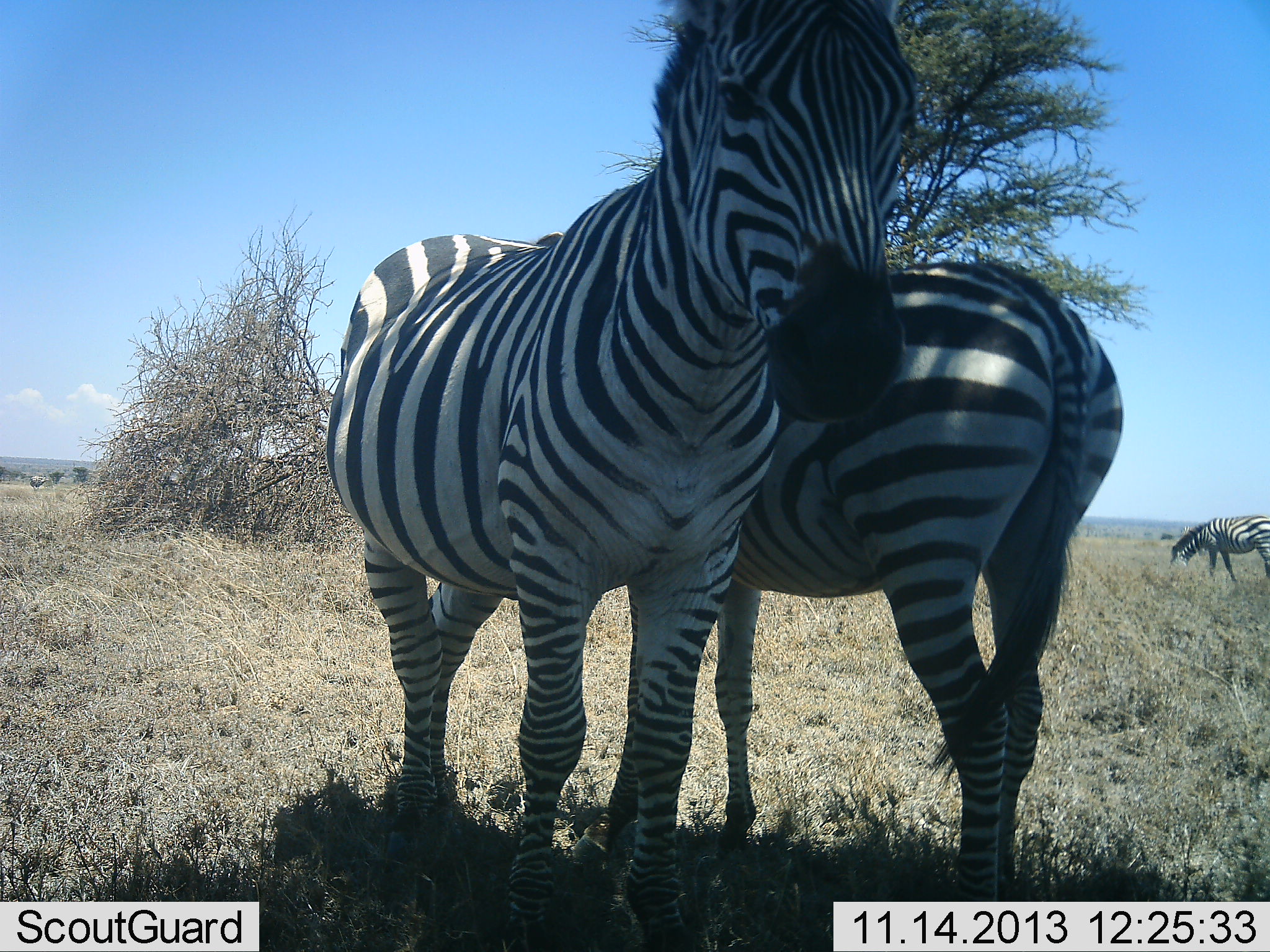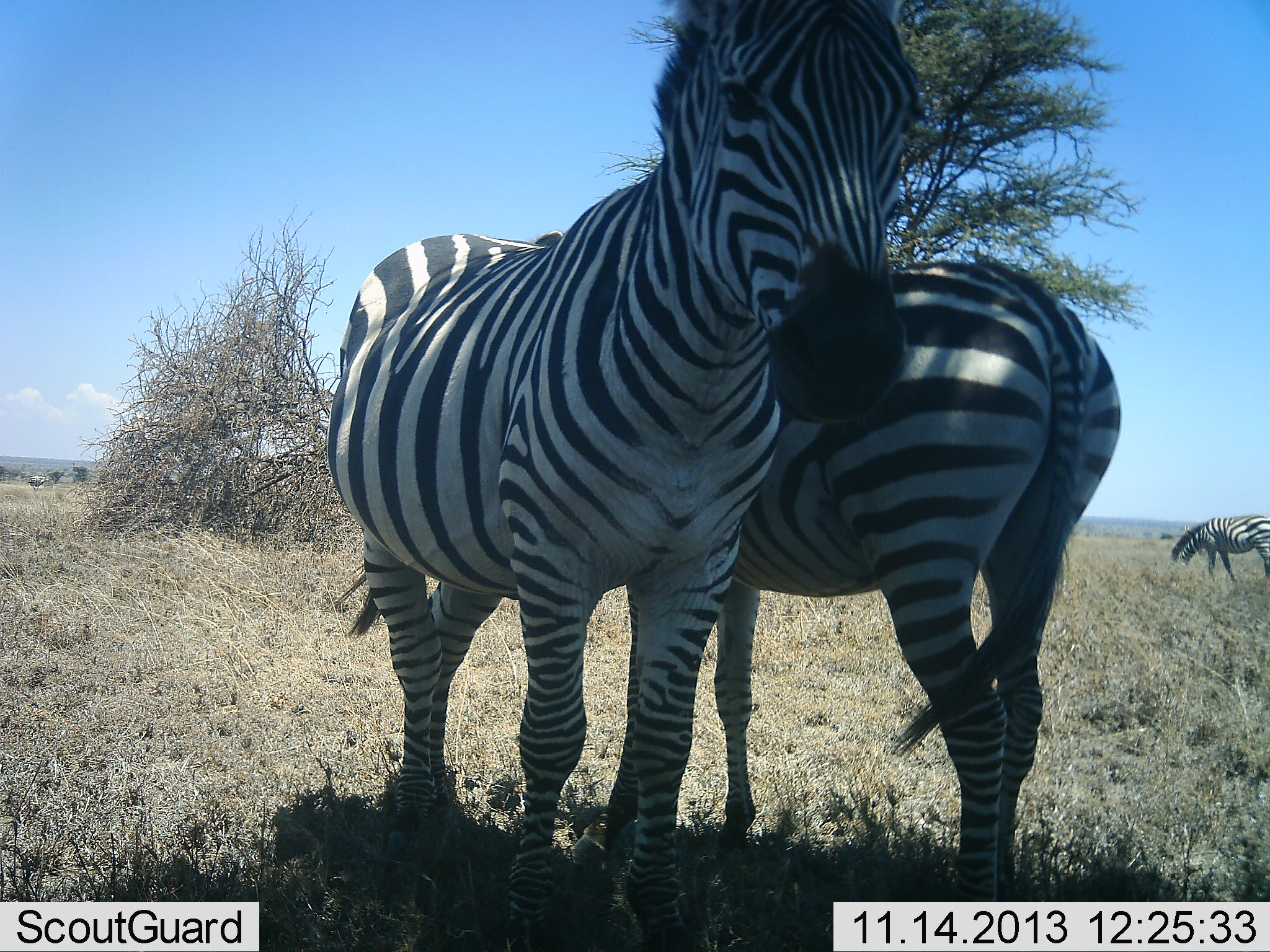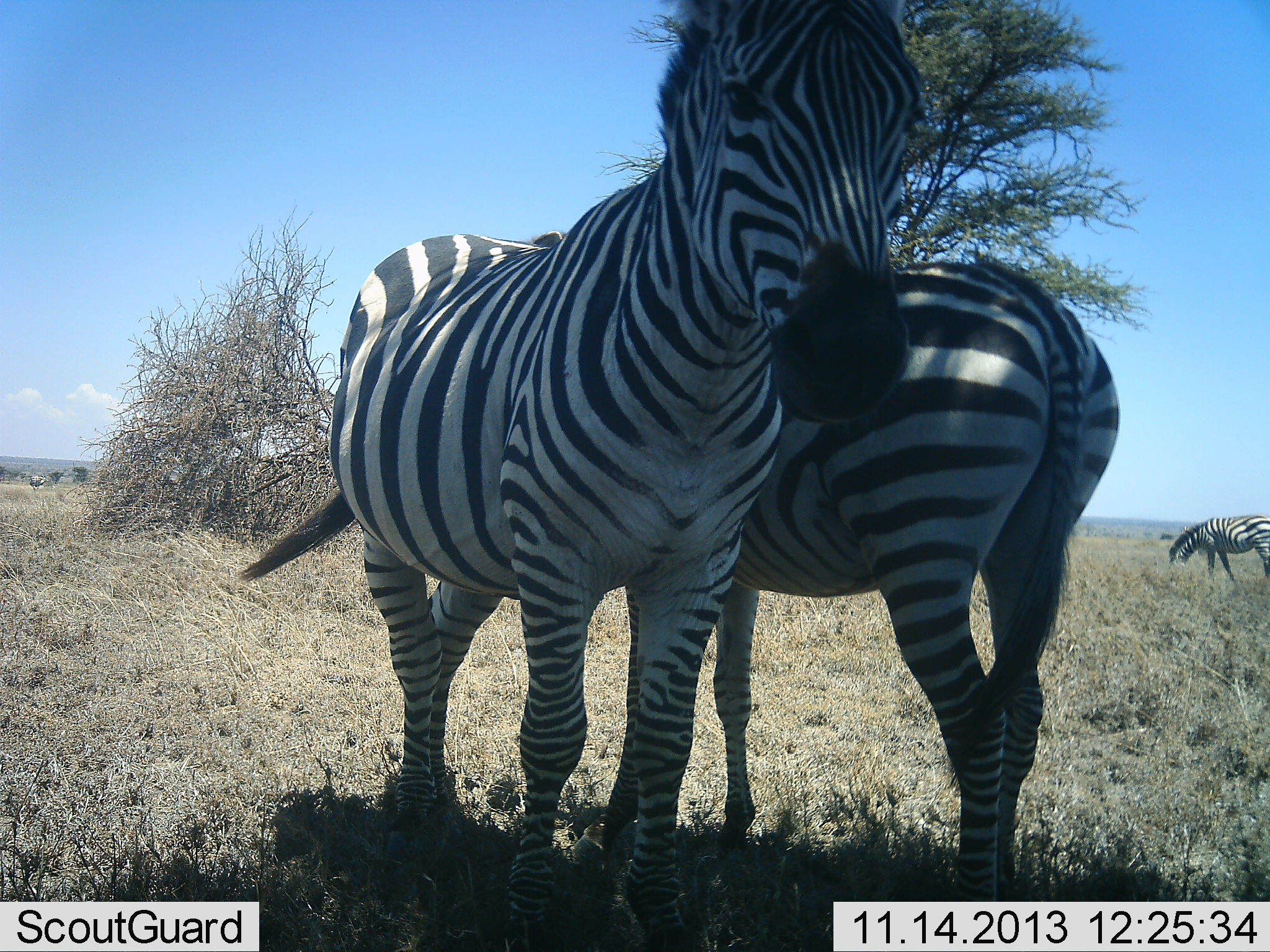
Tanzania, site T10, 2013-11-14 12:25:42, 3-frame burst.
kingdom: Animalia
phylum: Chordata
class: Mammalia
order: Perissodactyla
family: Equidae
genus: Equus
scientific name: Equus quagga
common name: plains zebra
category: zebra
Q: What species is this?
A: Zebra (plains zebra) (Equus quagga).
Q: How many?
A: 4.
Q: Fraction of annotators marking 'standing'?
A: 100%.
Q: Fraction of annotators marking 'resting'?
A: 10%.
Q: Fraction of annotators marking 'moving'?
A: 0%.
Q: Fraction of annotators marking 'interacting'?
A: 30%.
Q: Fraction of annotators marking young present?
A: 0%.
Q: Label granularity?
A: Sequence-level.